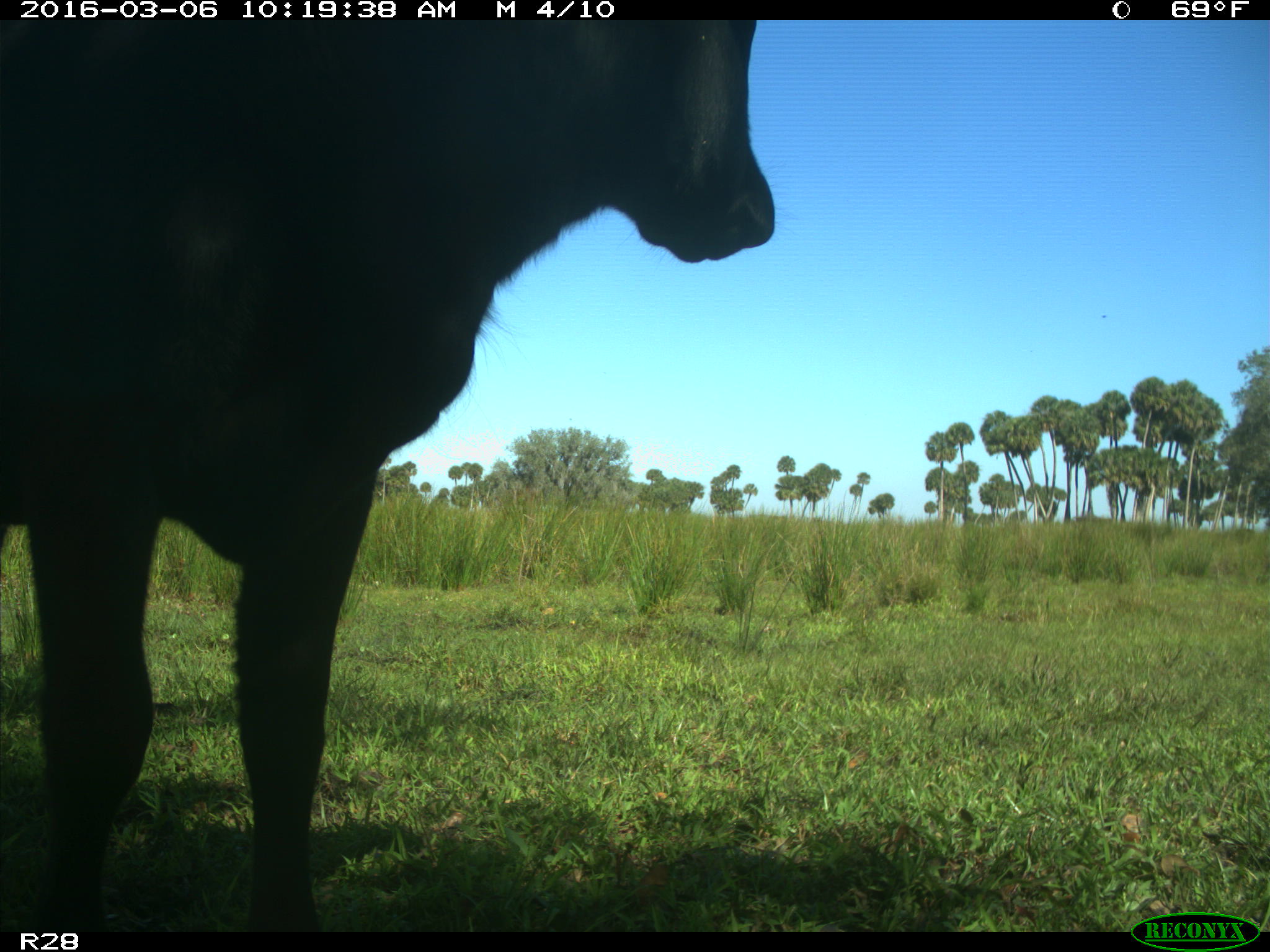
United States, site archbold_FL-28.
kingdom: Animalia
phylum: Chordata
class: Mammalia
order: Artiodactyla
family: Bovidae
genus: Bos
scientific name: Bos taurus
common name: domestic cow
Bos taurus (domestic cow).